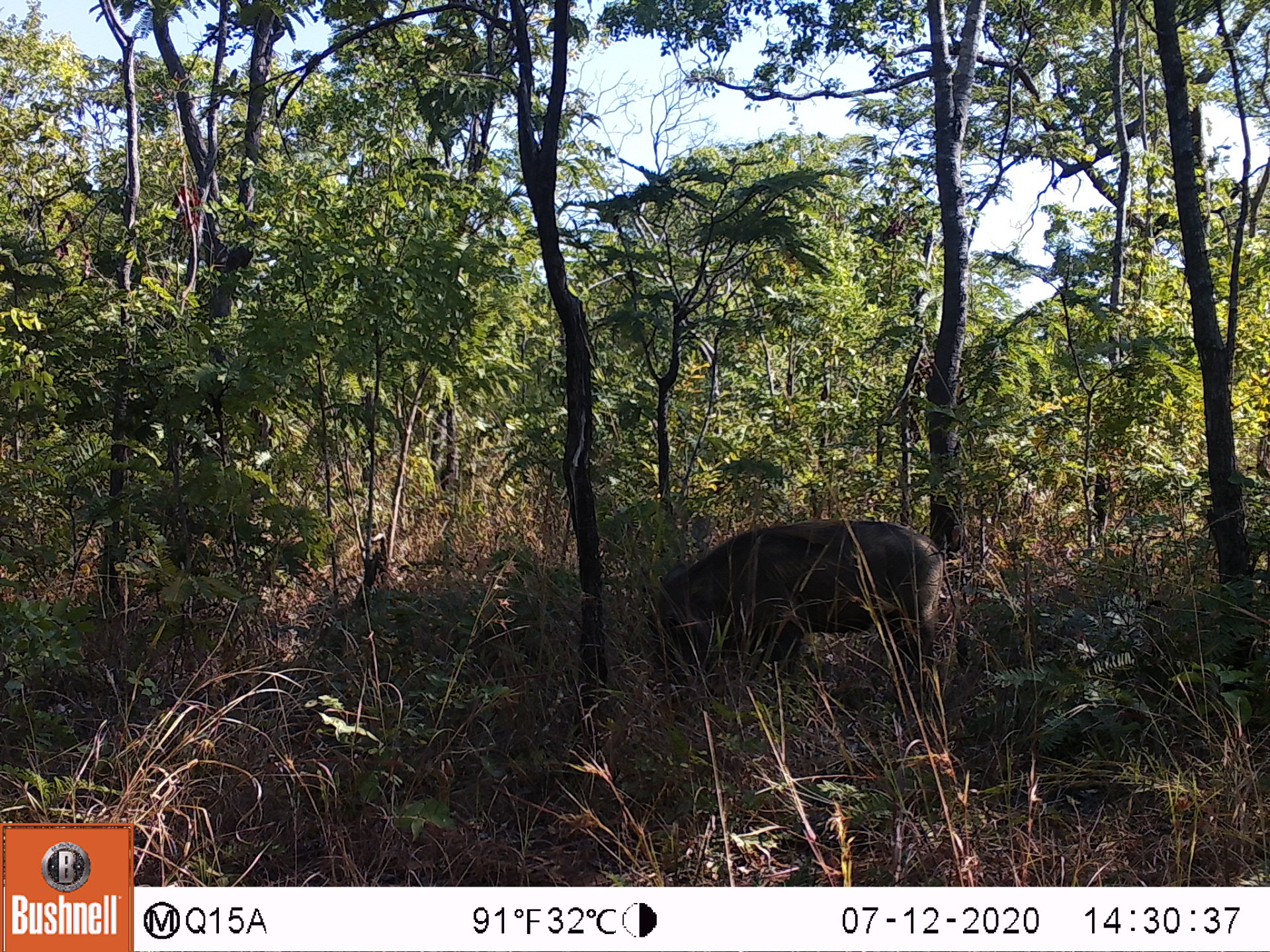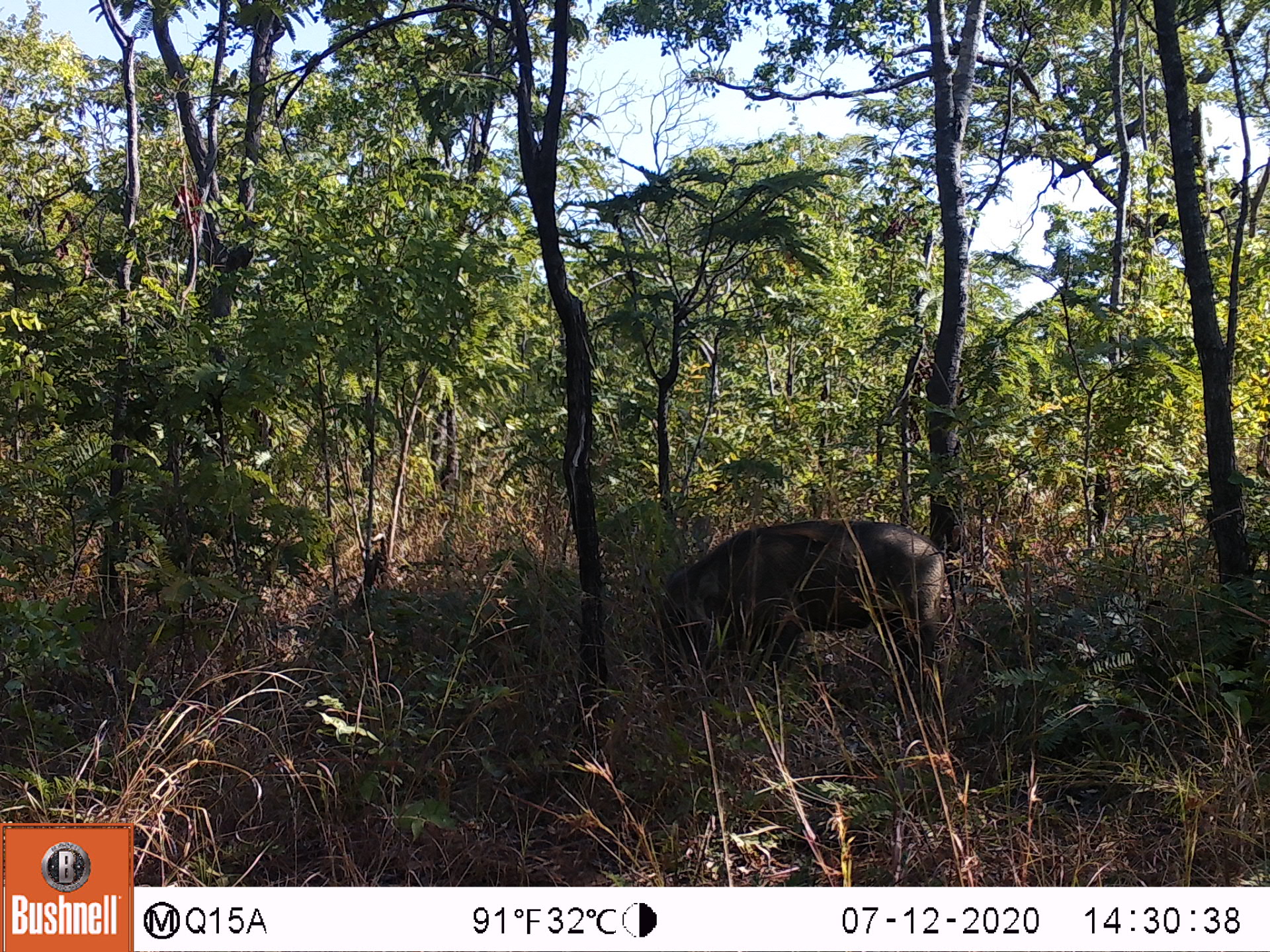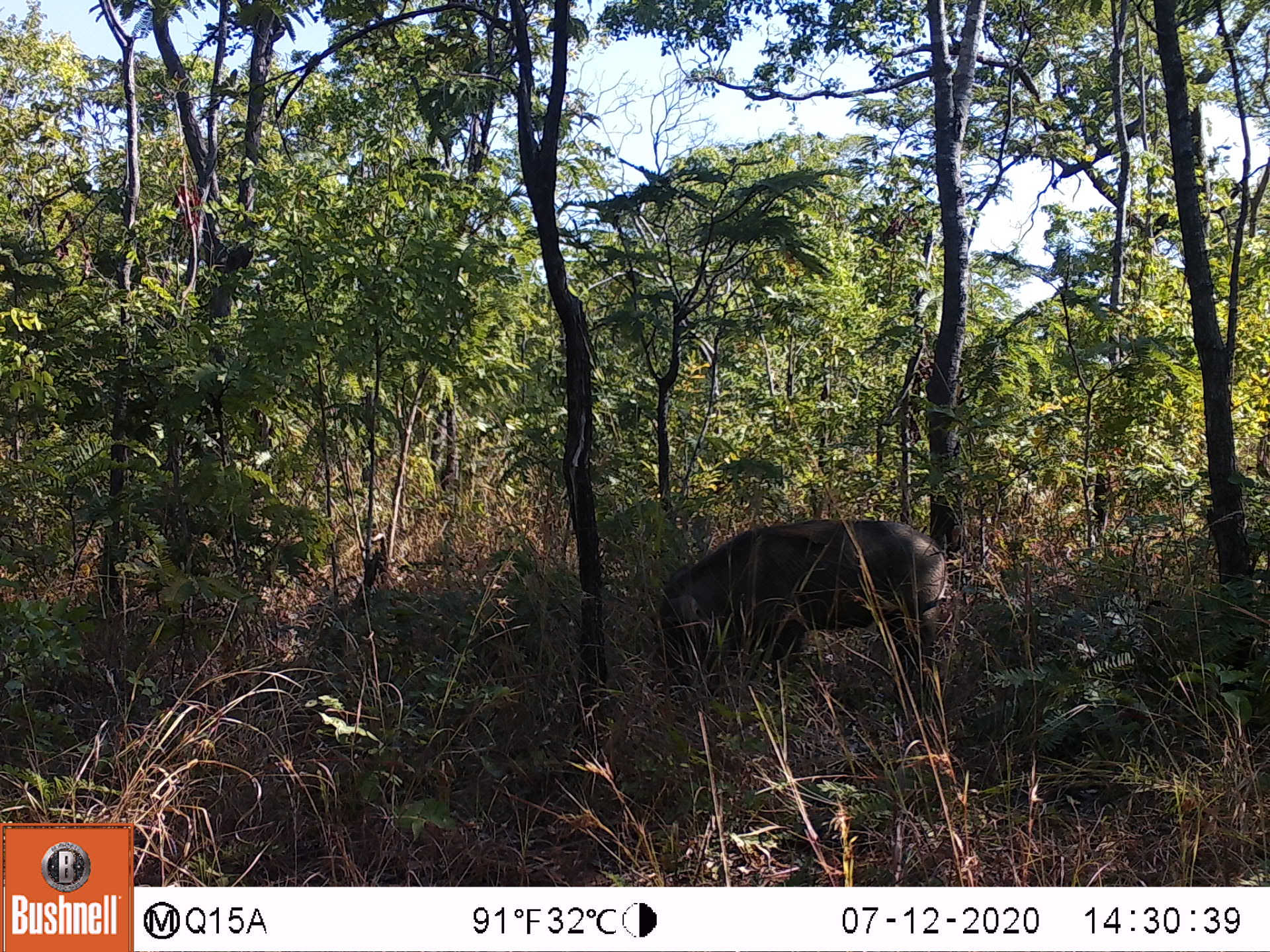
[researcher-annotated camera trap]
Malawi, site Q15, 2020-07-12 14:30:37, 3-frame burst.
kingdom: Animalia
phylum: Chordata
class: Mammalia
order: Artiodactyla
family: Suidae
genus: Phacochoerus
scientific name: Phacochoerus africanus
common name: common warthog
Common warthog (Phacochoerus africanus), count 1.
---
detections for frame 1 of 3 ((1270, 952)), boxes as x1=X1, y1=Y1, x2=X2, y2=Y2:
common warthog: x1=641, y1=515, x2=951, y2=702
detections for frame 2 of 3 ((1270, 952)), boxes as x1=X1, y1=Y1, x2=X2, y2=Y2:
common warthog: x1=637, y1=516, x2=953, y2=696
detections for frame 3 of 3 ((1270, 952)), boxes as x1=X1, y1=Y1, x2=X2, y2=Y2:
common warthog: x1=649, y1=516, x2=954, y2=695